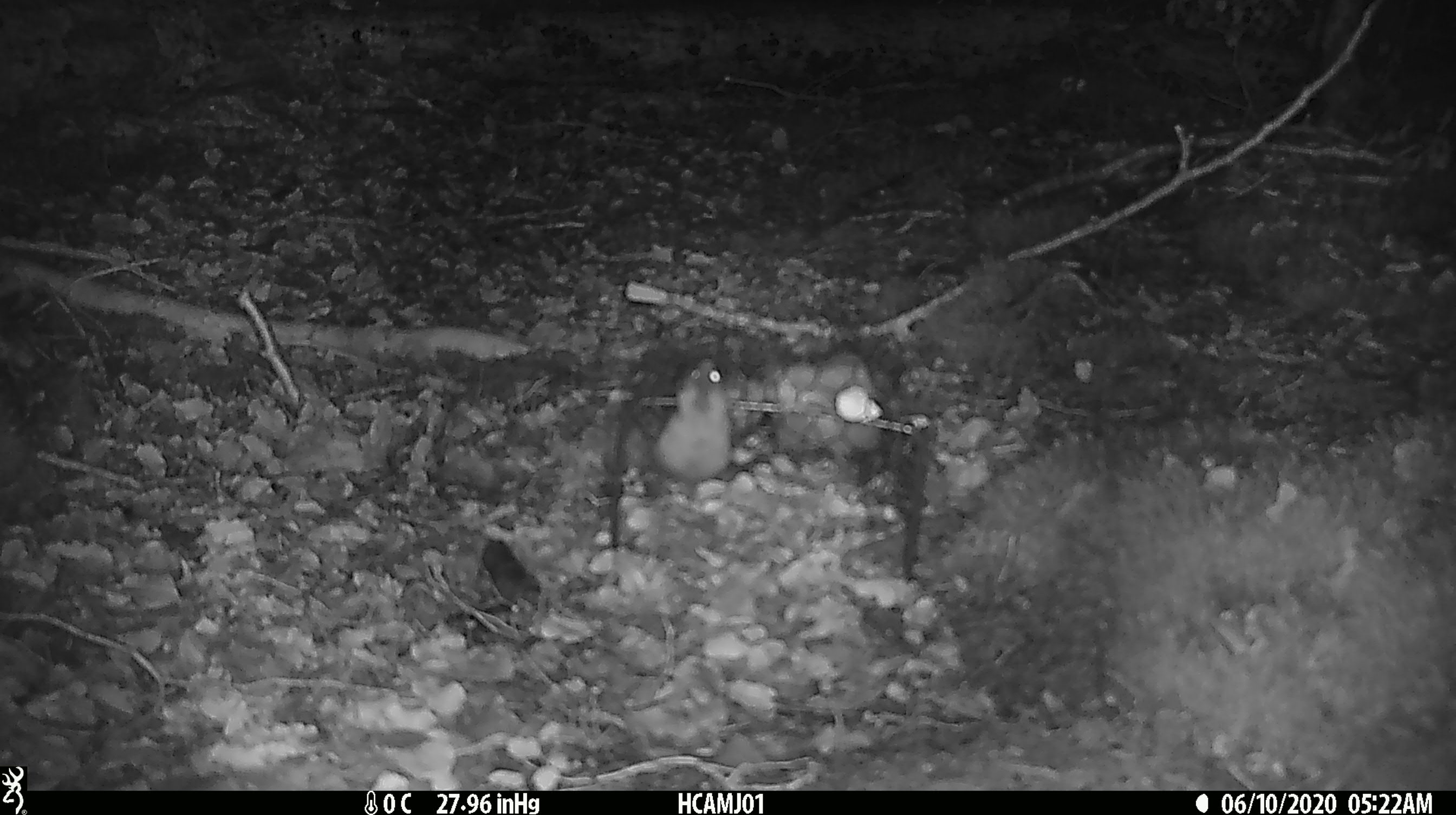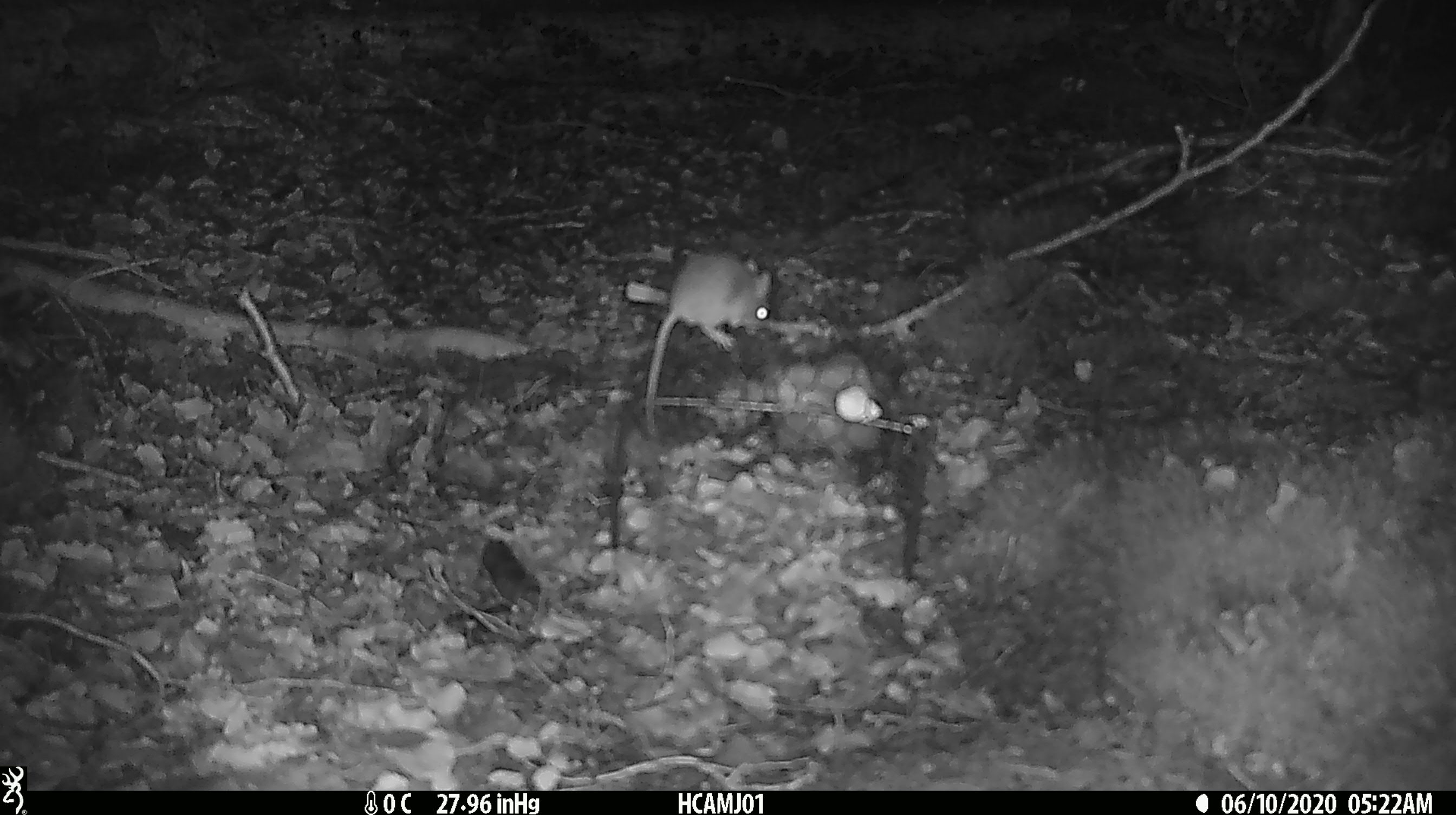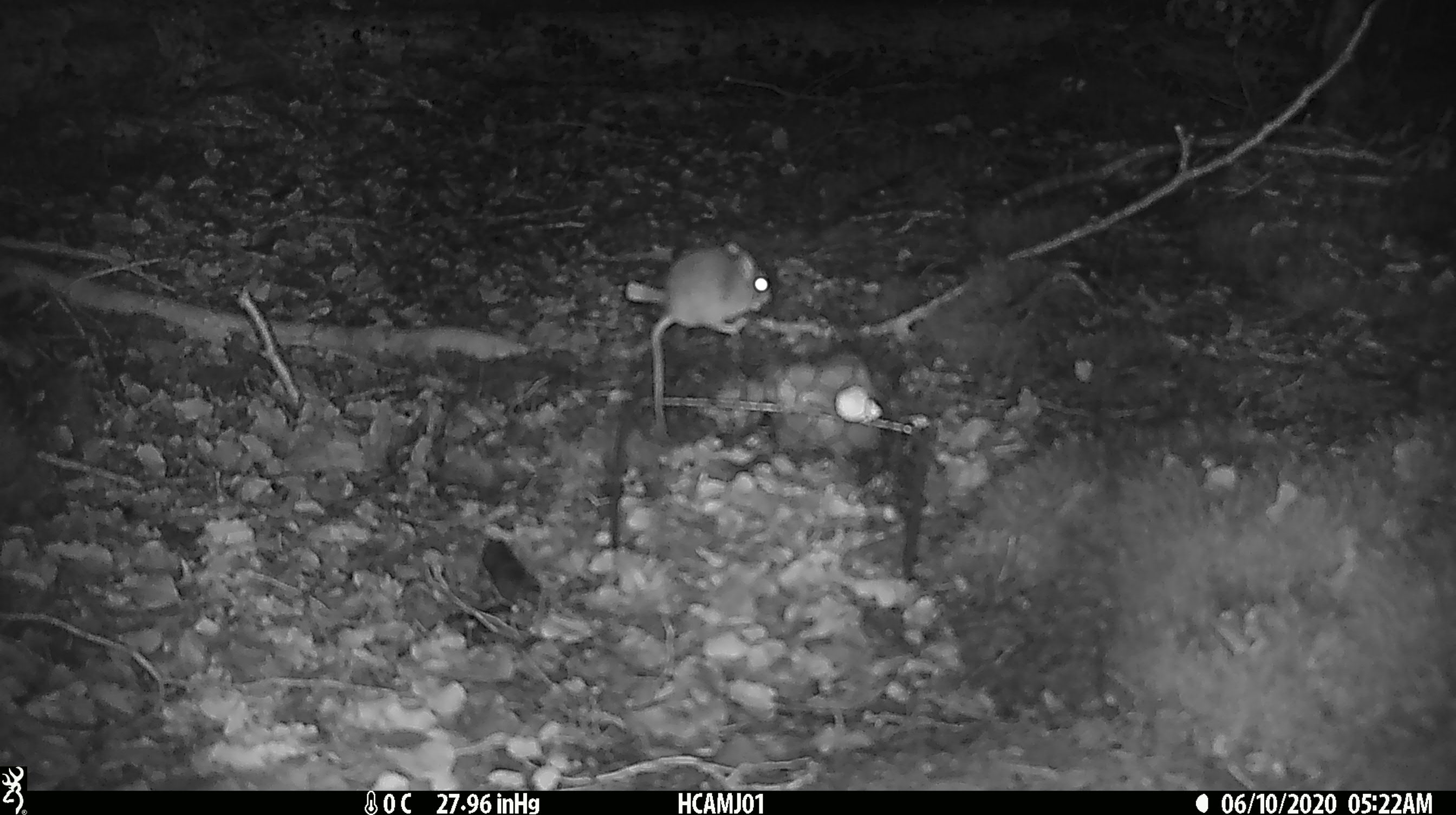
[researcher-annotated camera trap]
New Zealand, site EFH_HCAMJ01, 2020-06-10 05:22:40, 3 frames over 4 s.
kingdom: Animalia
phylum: Chordata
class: Mammalia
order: Rodentia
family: Muridae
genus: Mus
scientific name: Mus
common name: mouse